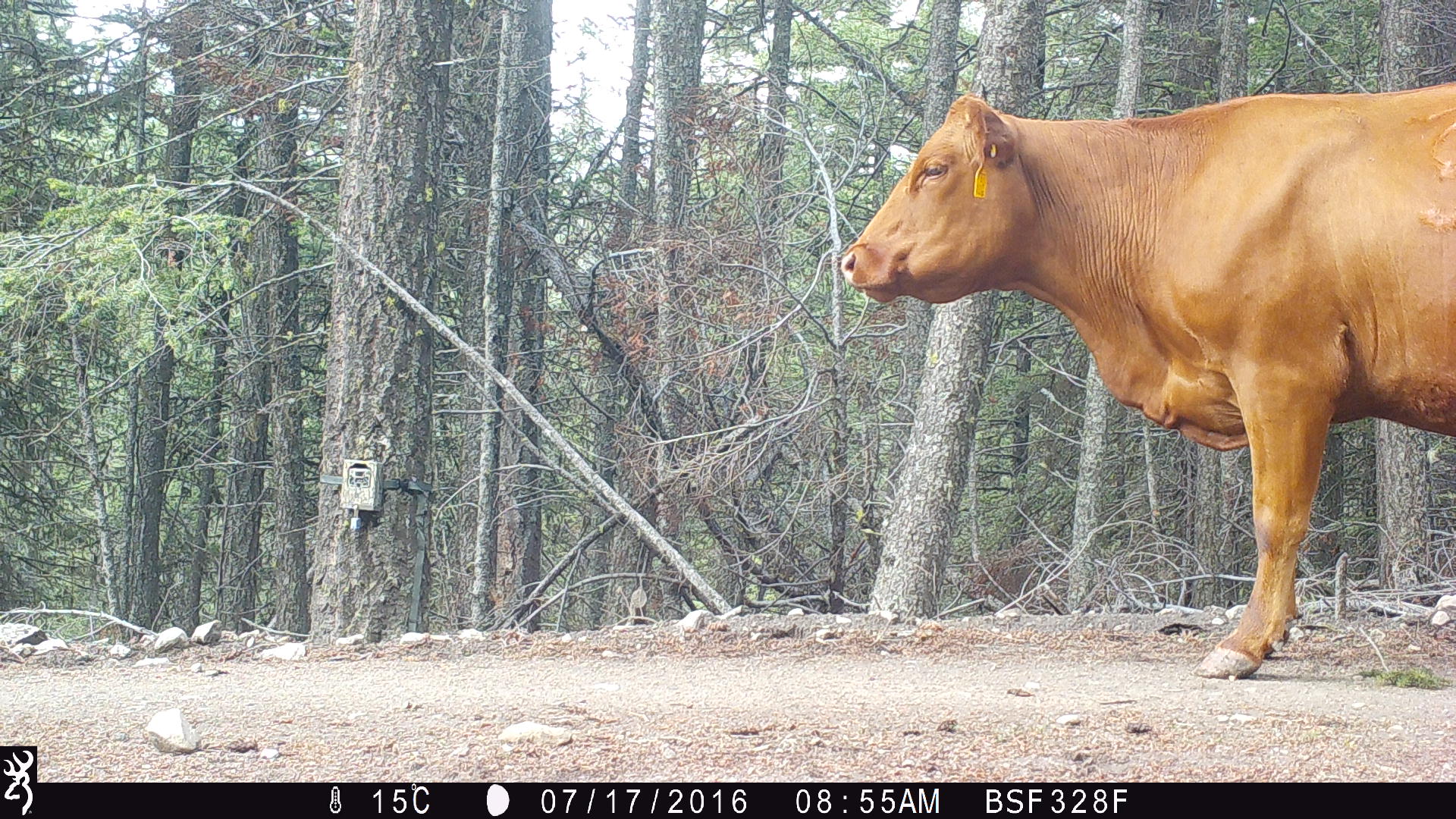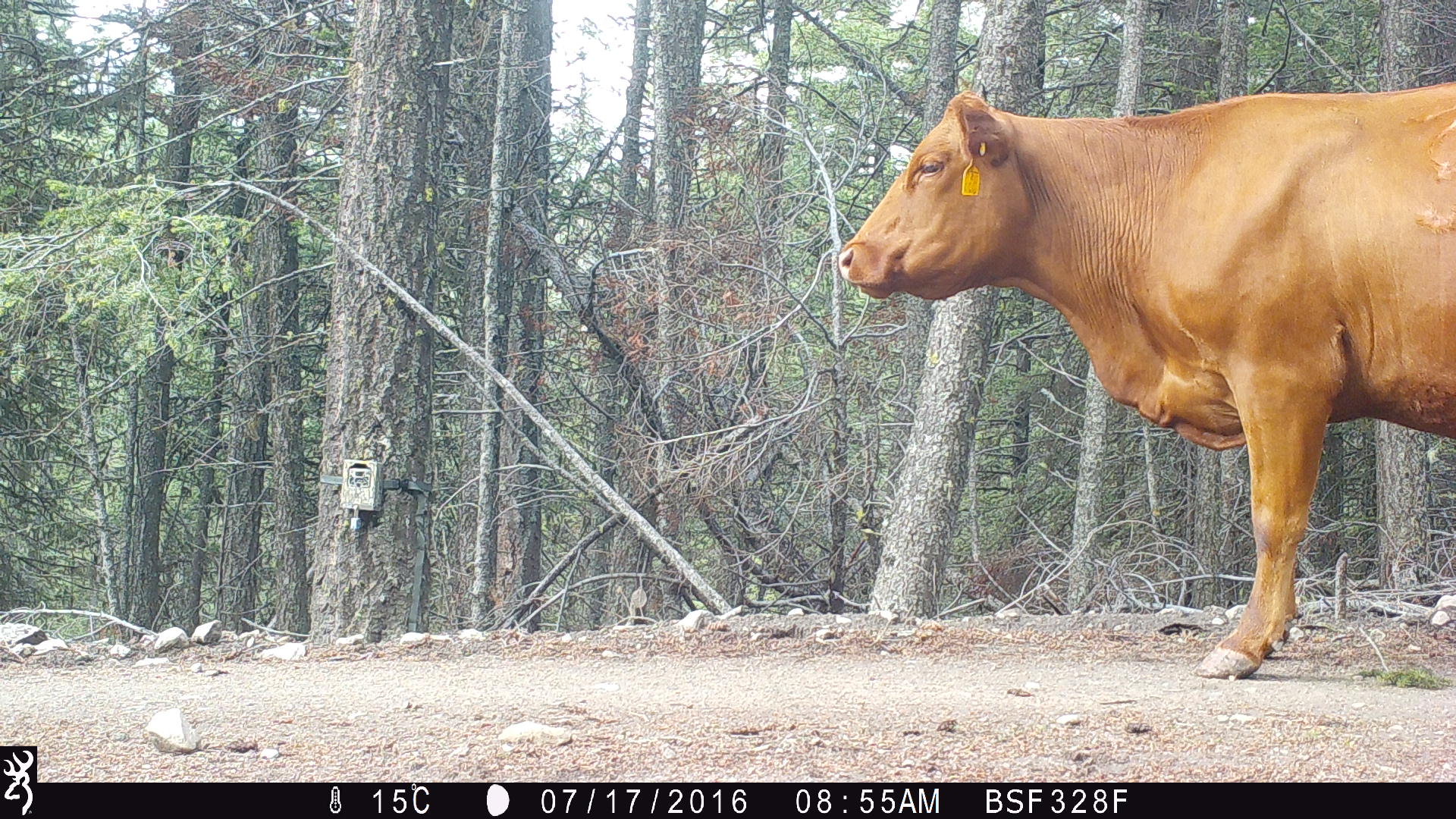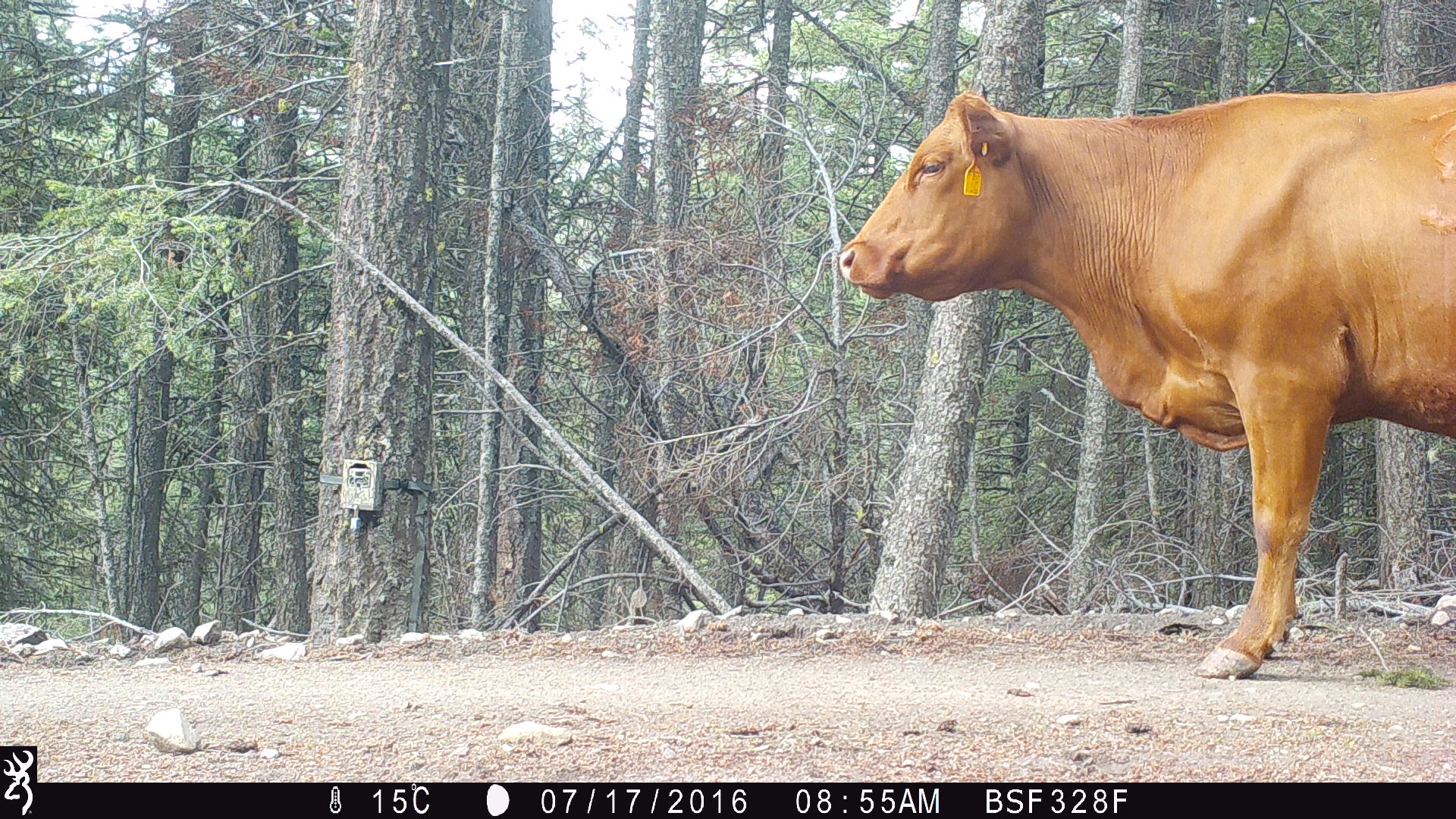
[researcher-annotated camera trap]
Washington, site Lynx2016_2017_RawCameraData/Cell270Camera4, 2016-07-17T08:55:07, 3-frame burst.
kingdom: Animalia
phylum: Chordata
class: Mammalia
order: Artiodactyla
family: Bovidae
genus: Bos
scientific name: Bos taurus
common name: domestic cattle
Domestic cattle (Bos taurus). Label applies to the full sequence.